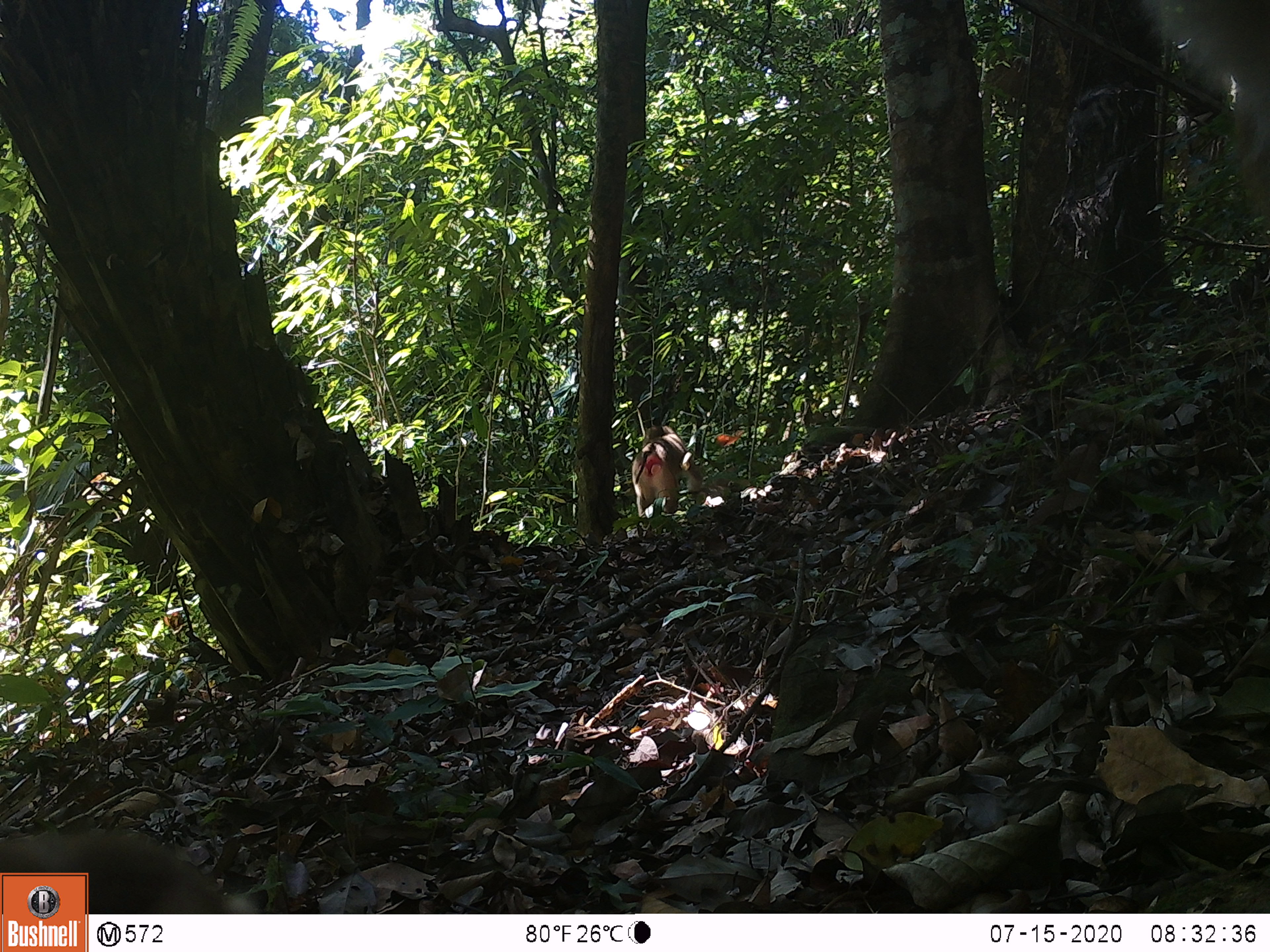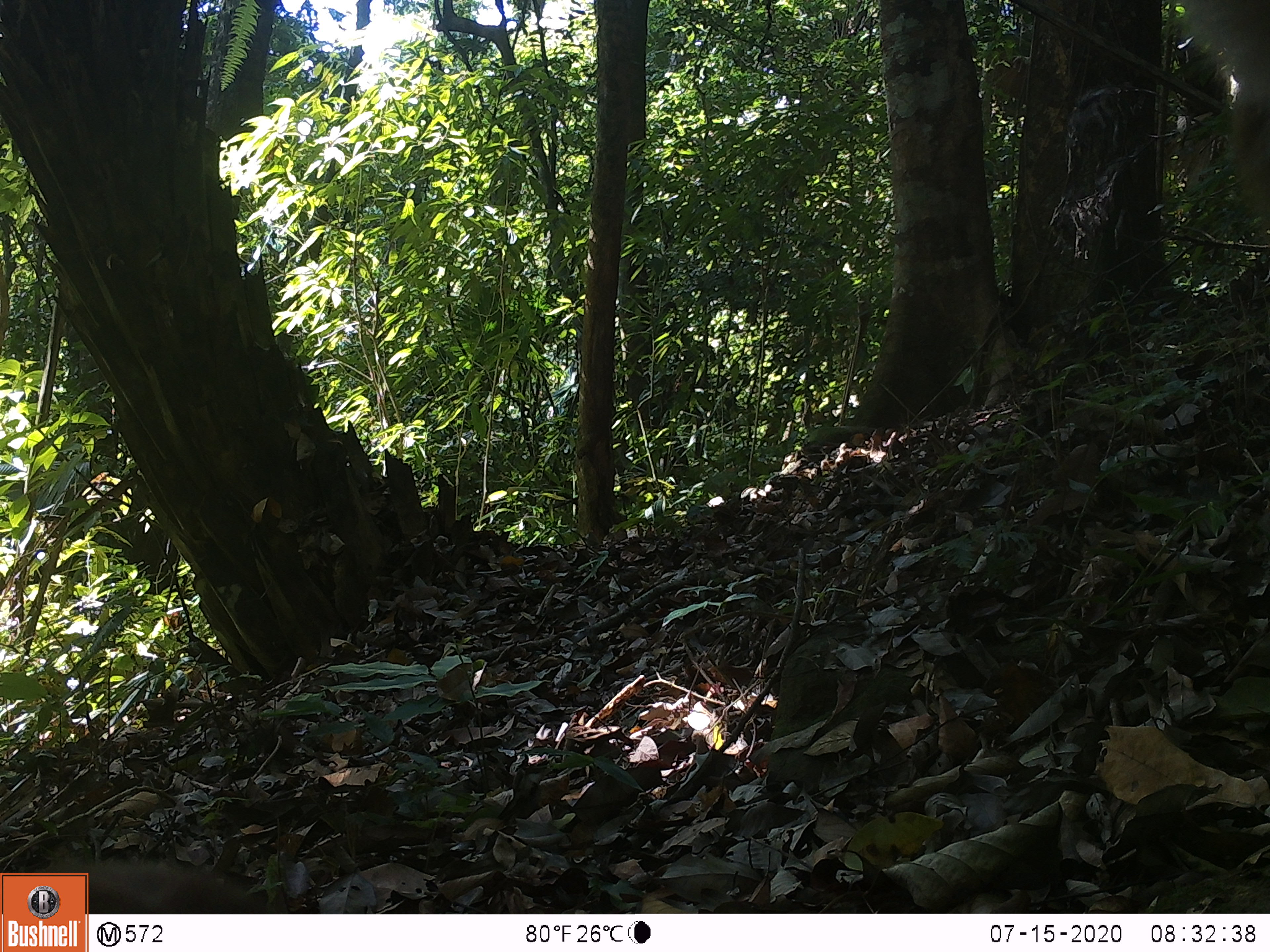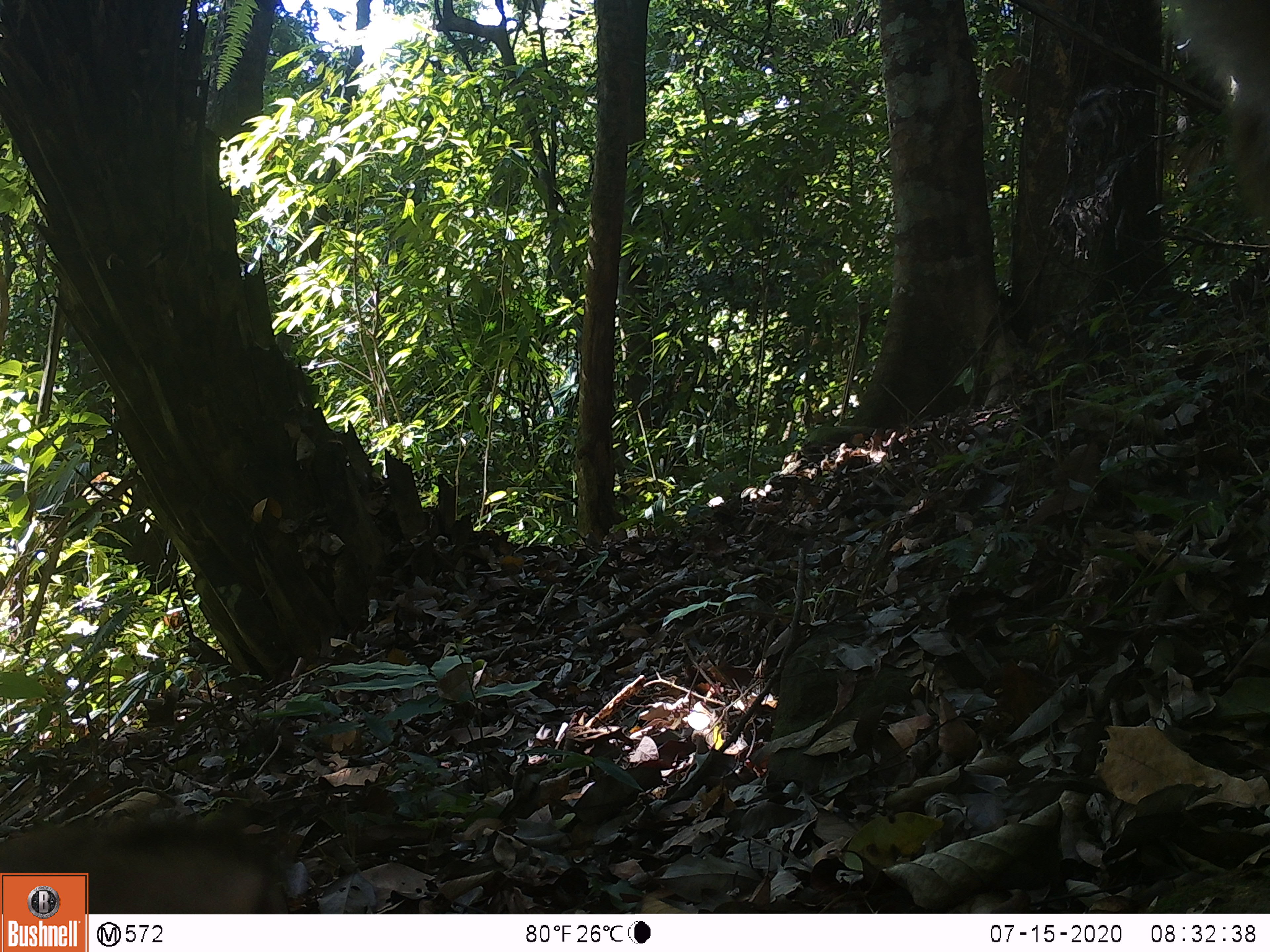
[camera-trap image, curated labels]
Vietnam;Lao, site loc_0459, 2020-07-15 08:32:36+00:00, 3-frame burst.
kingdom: Animalia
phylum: Chordata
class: Mammalia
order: Primates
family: Cercopithecidae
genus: Macaca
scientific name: Macaca nemestrina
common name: pig-tailed macaque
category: pig tailed macaque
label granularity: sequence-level